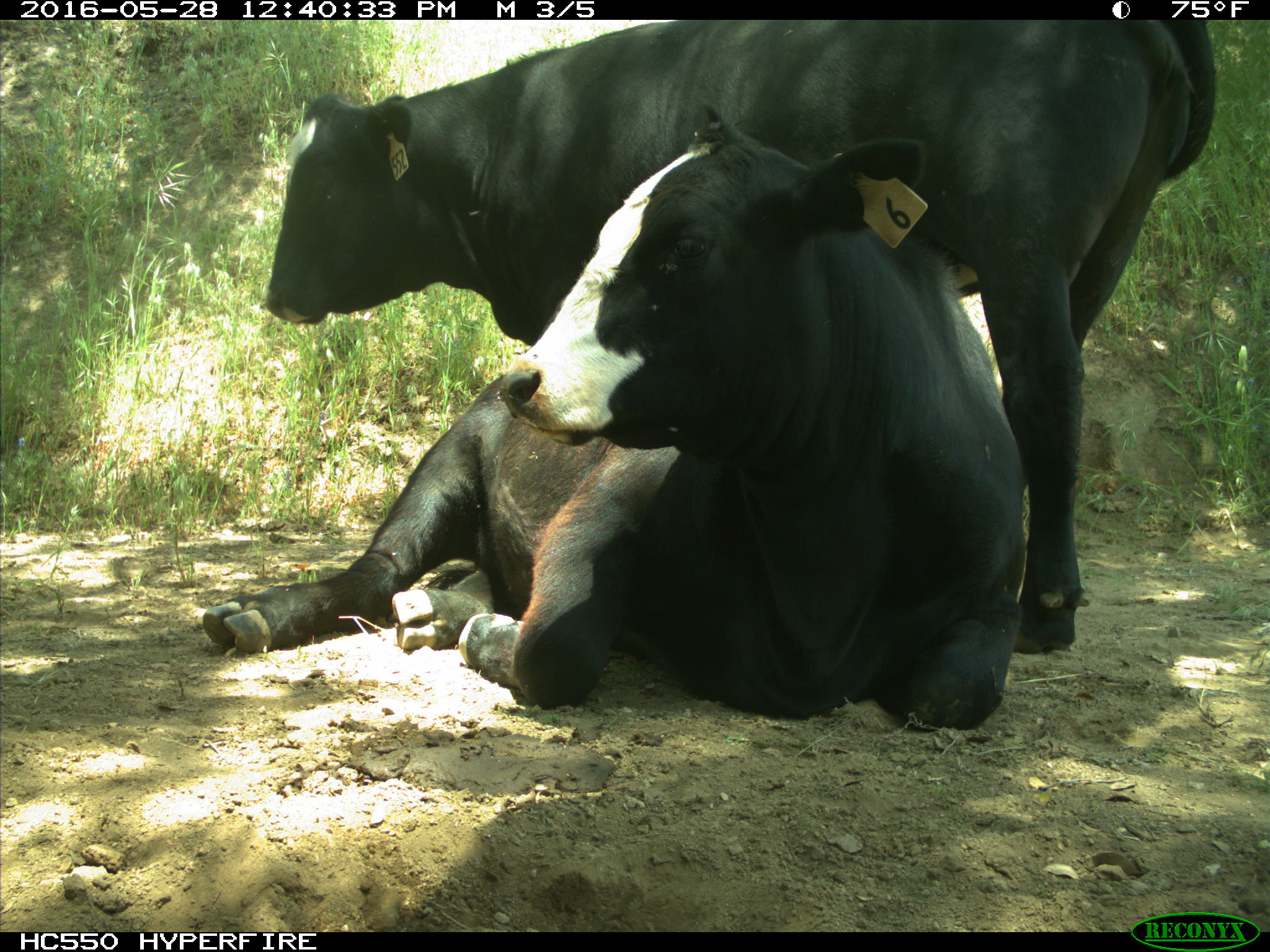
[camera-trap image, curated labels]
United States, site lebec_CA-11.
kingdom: Animalia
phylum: Chordata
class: Mammalia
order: Artiodactyla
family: Bovidae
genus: Bos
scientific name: Bos taurus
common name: domestic cow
Bos taurus (domestic cow).